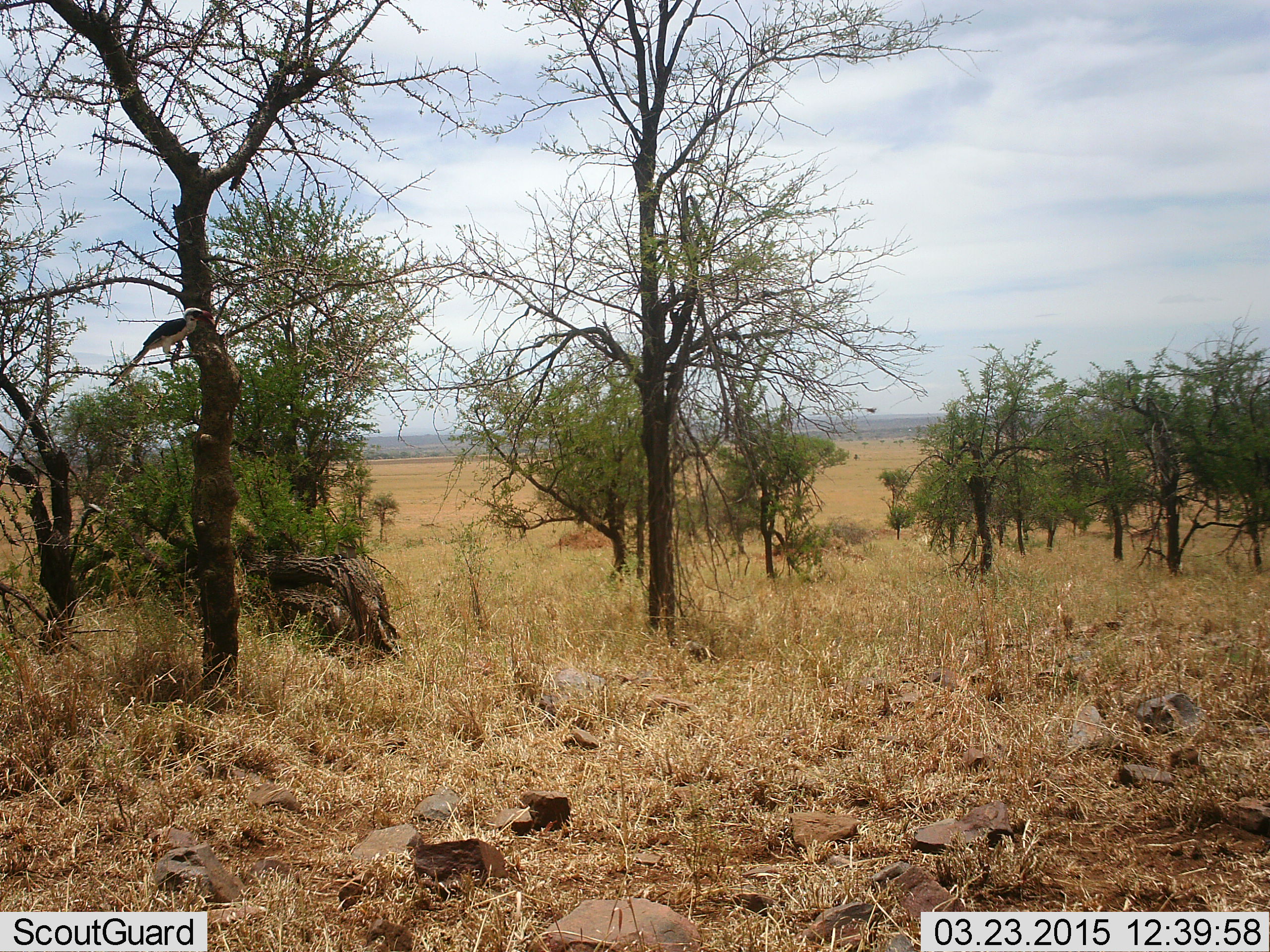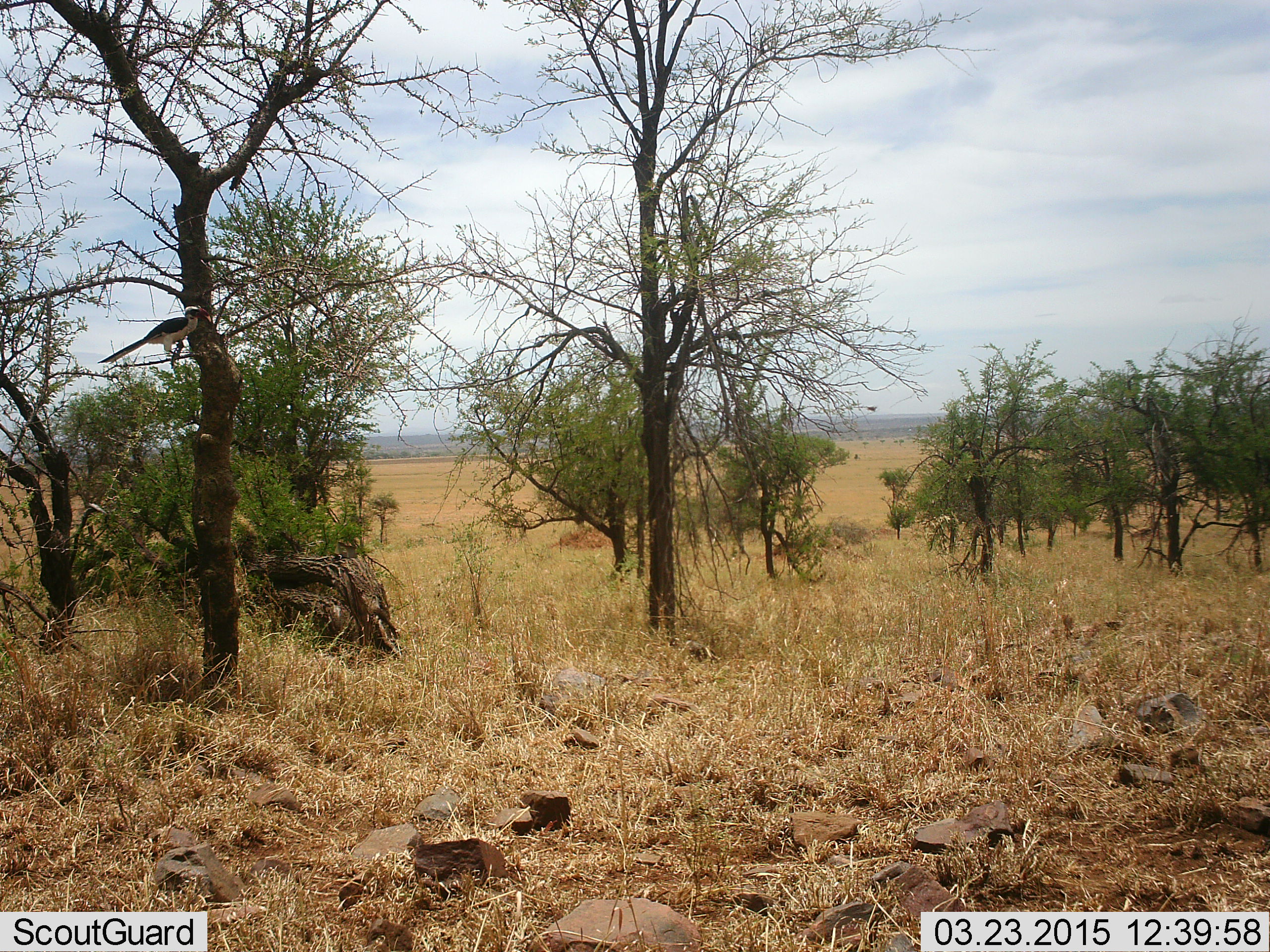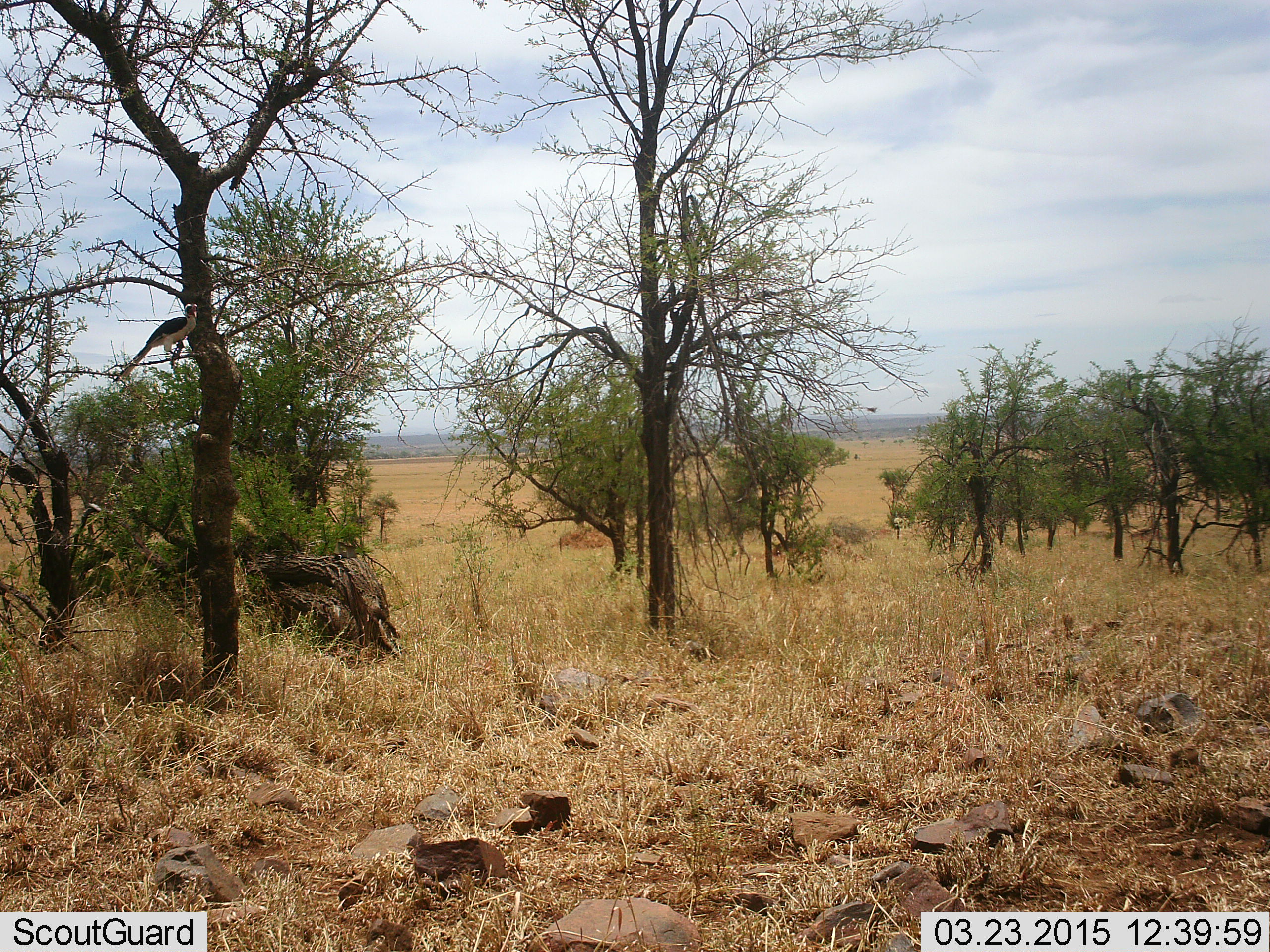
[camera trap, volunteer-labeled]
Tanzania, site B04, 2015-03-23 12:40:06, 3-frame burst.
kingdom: Animalia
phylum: Chordata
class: Aves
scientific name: Aves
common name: bird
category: otherbird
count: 1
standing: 50%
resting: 50%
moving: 10%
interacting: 0%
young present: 0%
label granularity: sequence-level